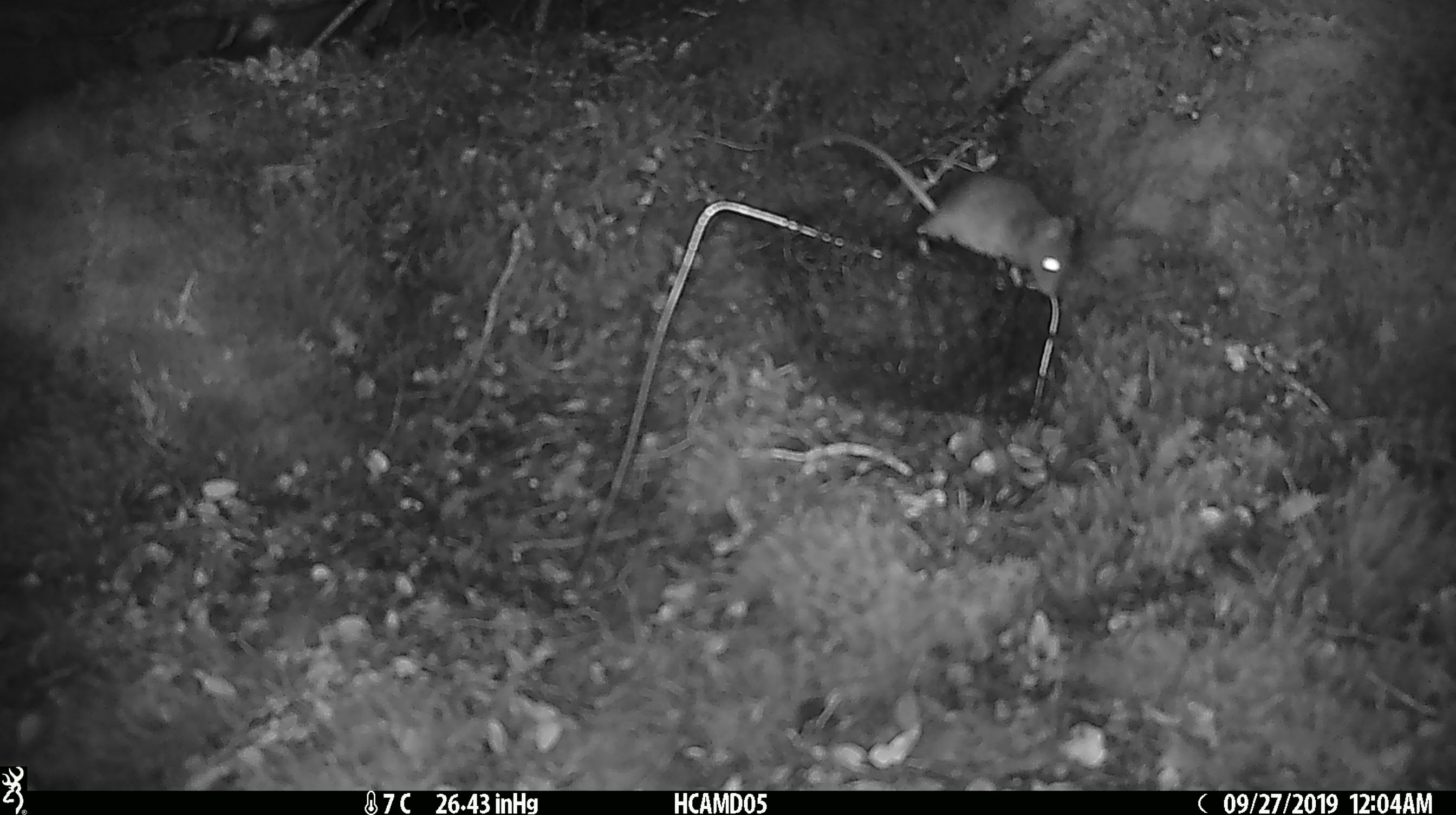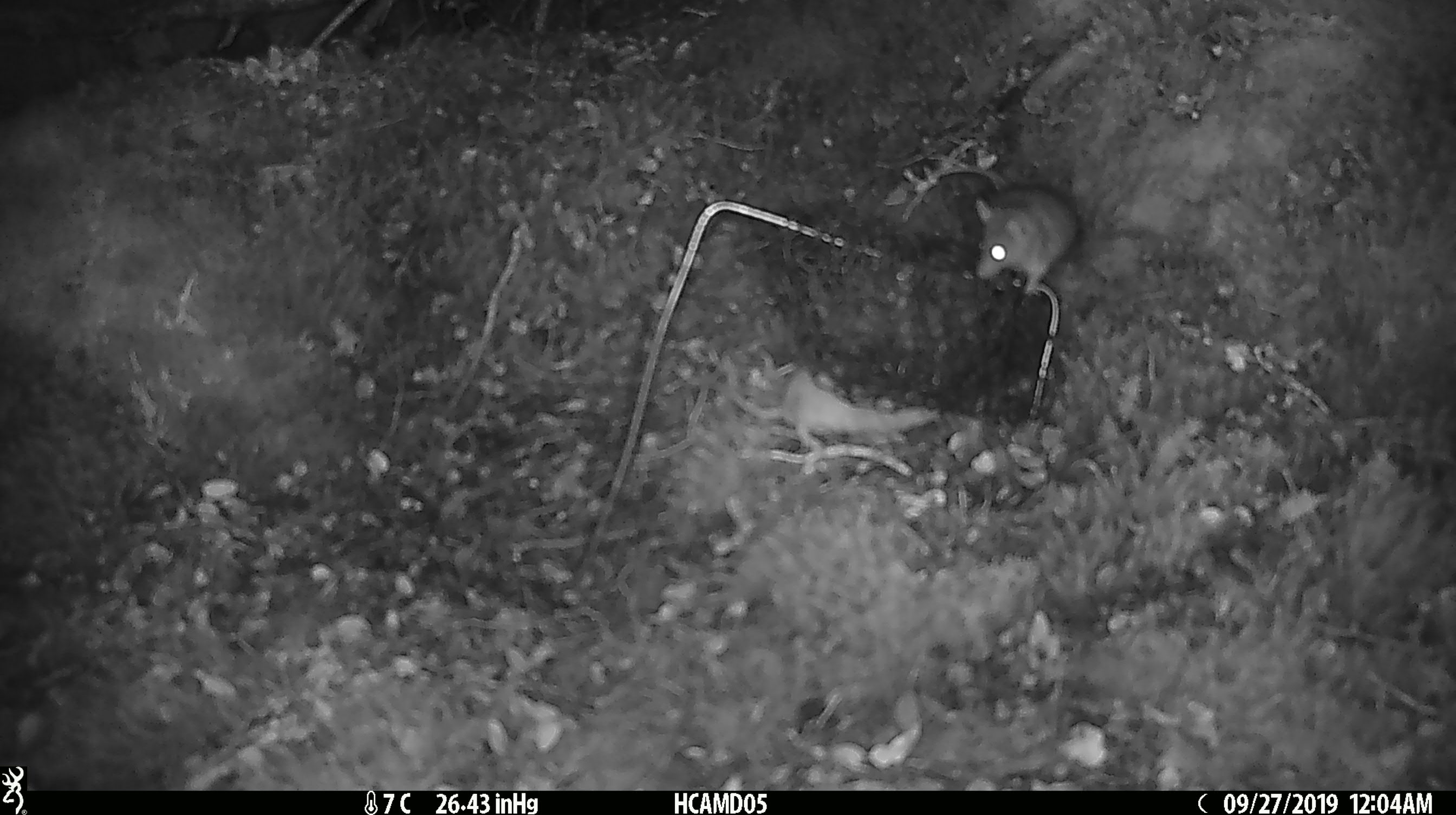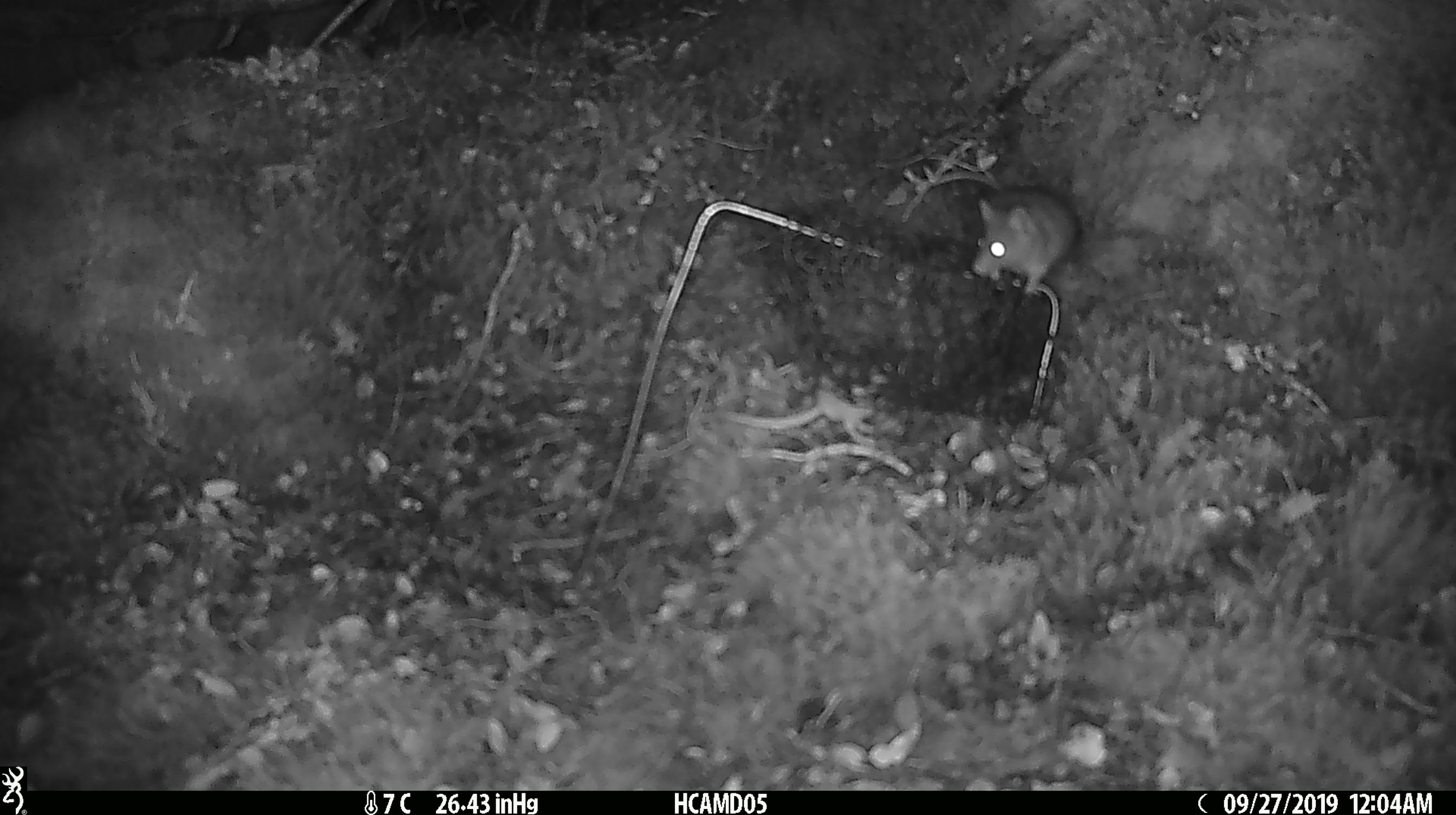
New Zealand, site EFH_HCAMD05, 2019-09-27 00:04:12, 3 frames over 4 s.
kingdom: Animalia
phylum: Chordata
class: Mammalia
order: Rodentia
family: Muridae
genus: Mus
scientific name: Mus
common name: mouse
Mouse (Mus).